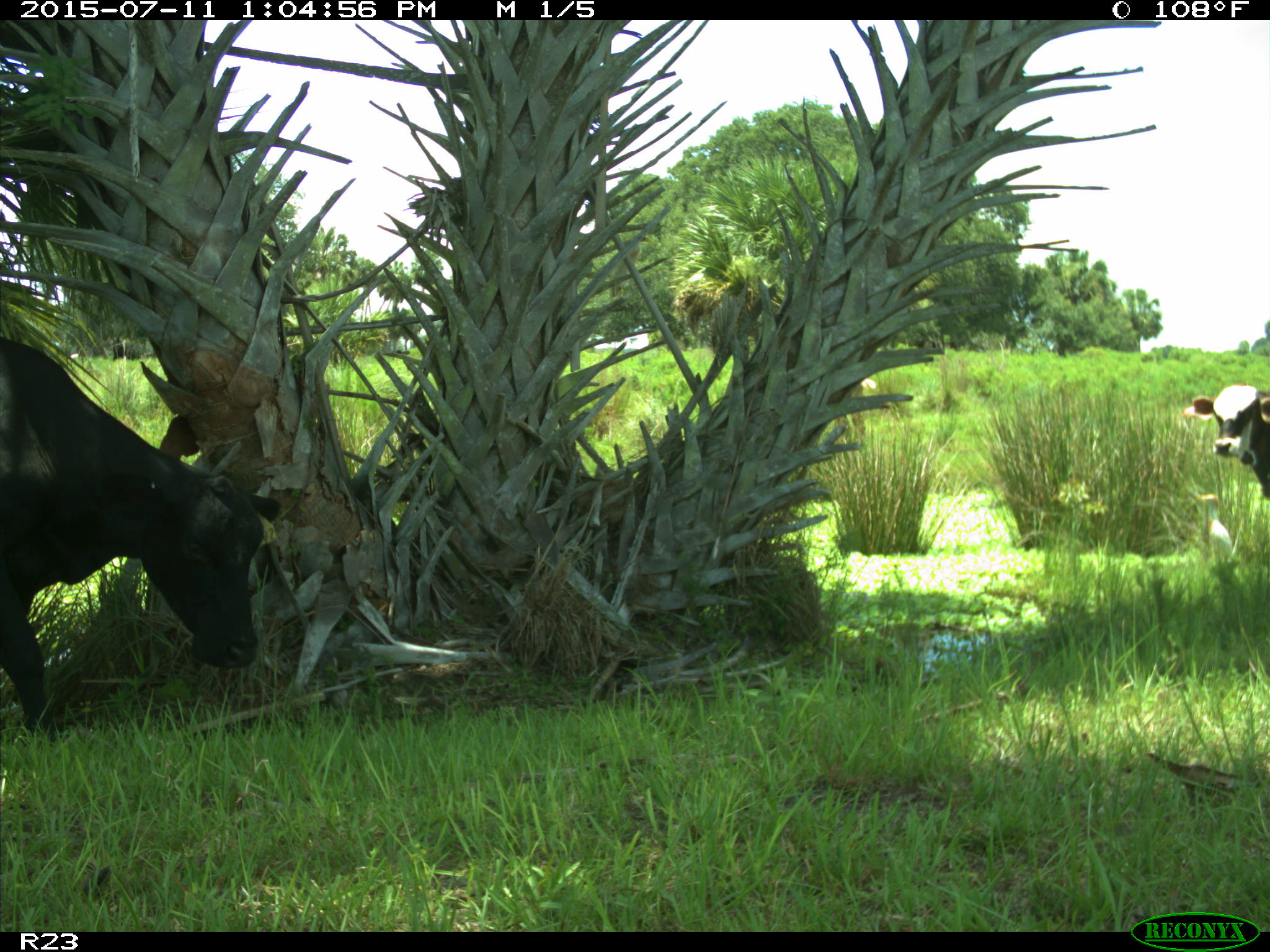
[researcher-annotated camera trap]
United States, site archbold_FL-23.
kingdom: Animalia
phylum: Chordata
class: Mammalia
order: Artiodactyla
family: Bovidae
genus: Bos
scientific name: Bos taurus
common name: domestic cow